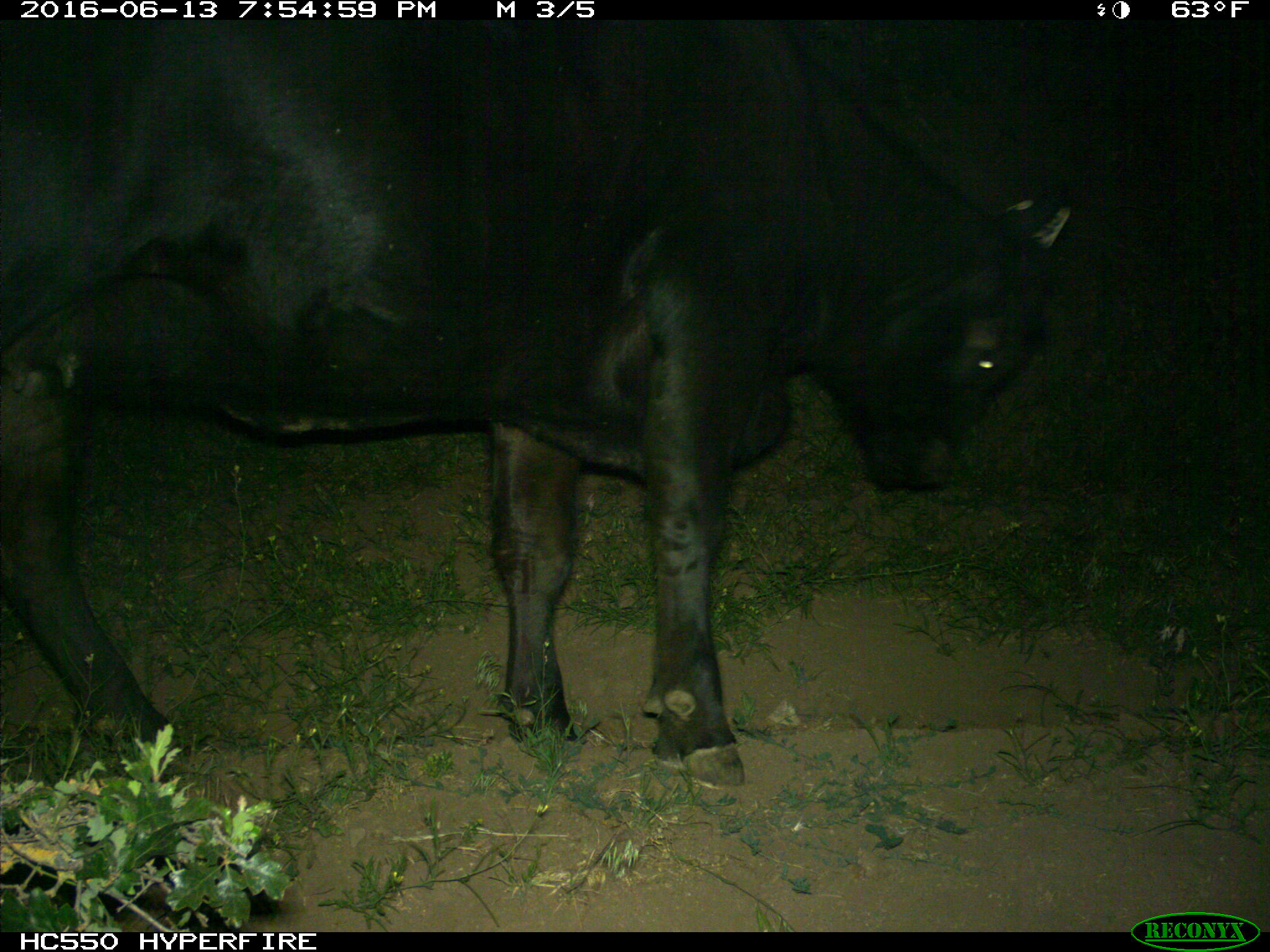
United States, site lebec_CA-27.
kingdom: Animalia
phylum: Chordata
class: Mammalia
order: Artiodactyla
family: Bovidae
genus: Bos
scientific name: Bos taurus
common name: domestic cow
Bos taurus (domestic cow).